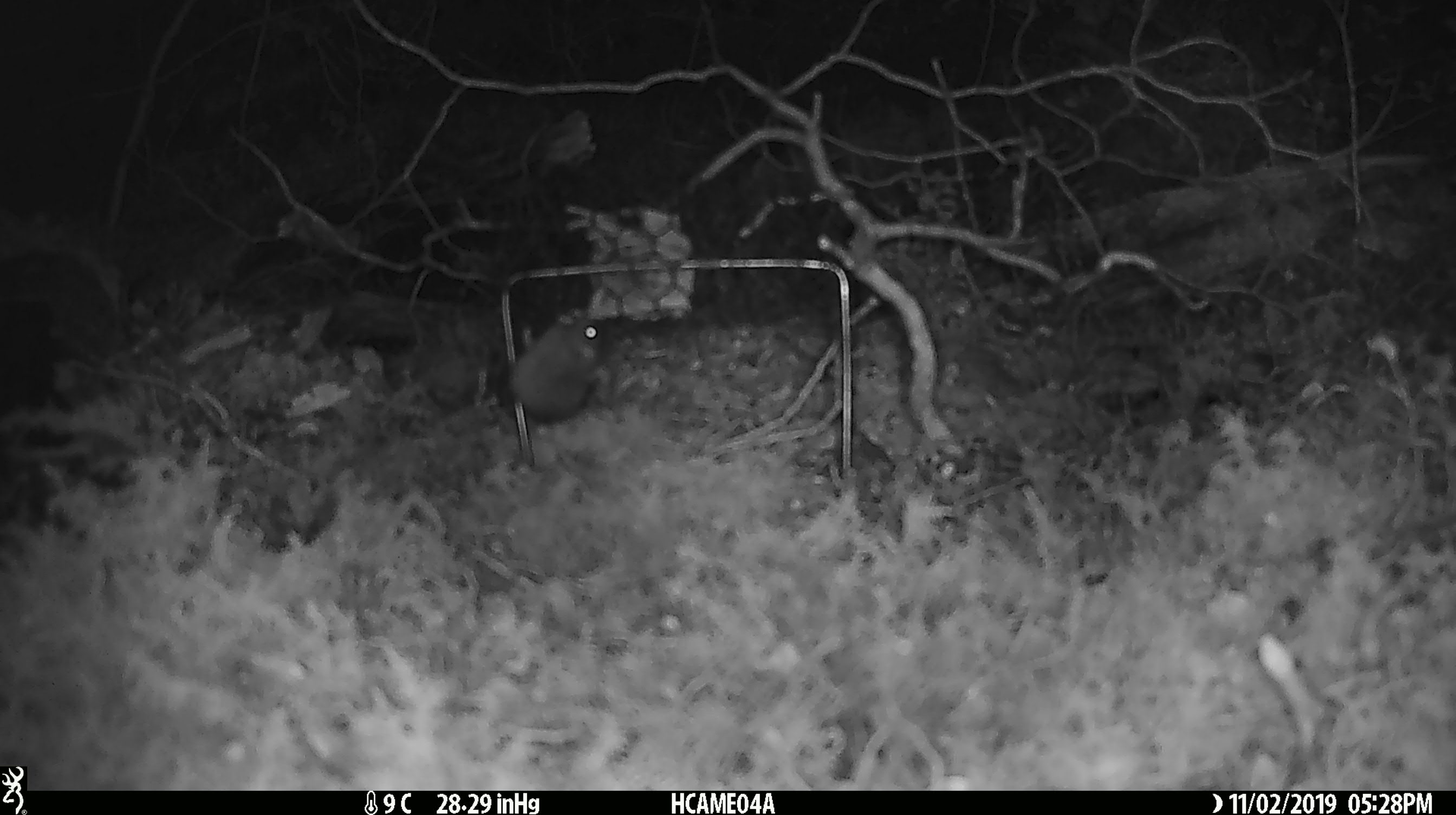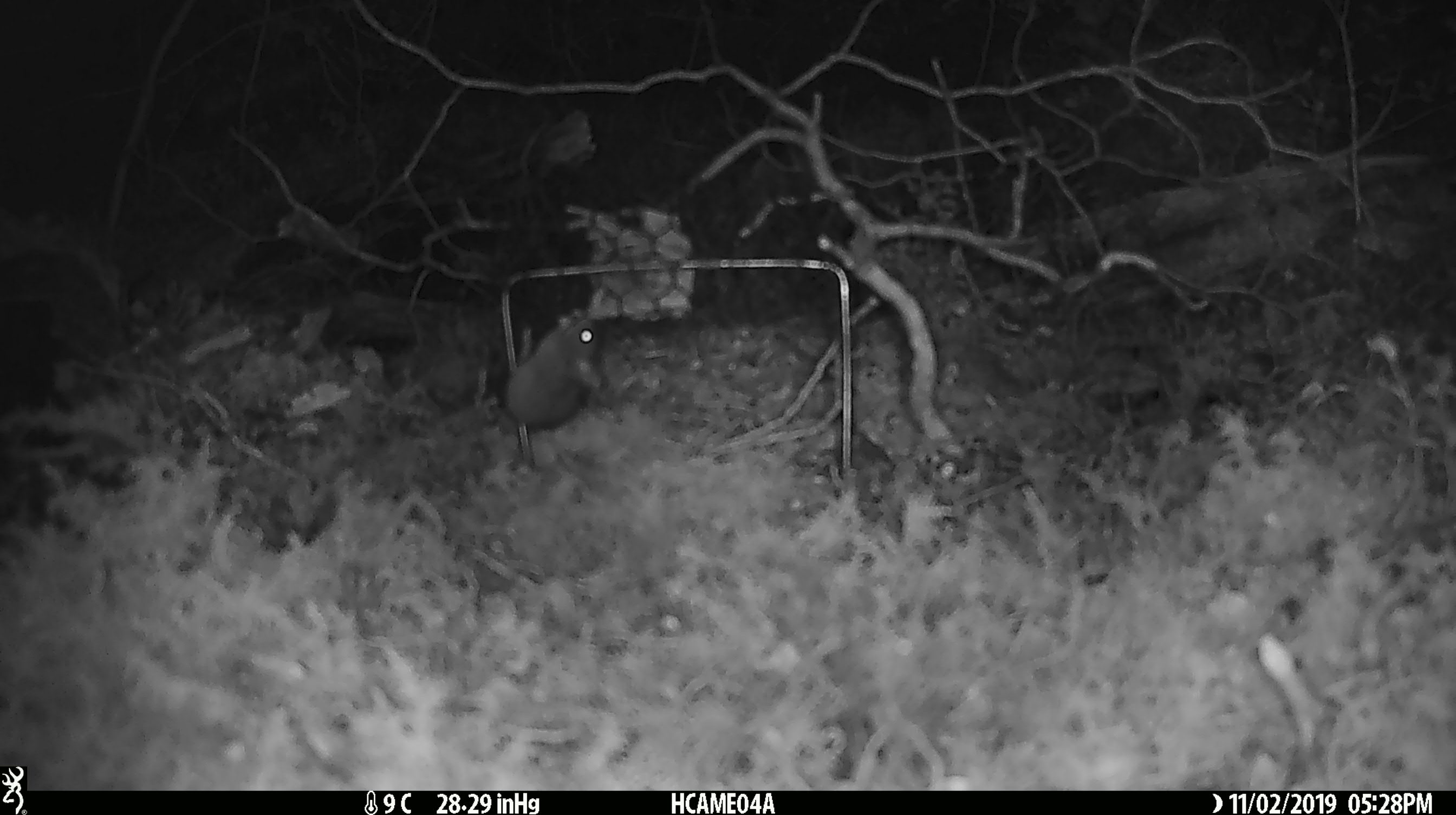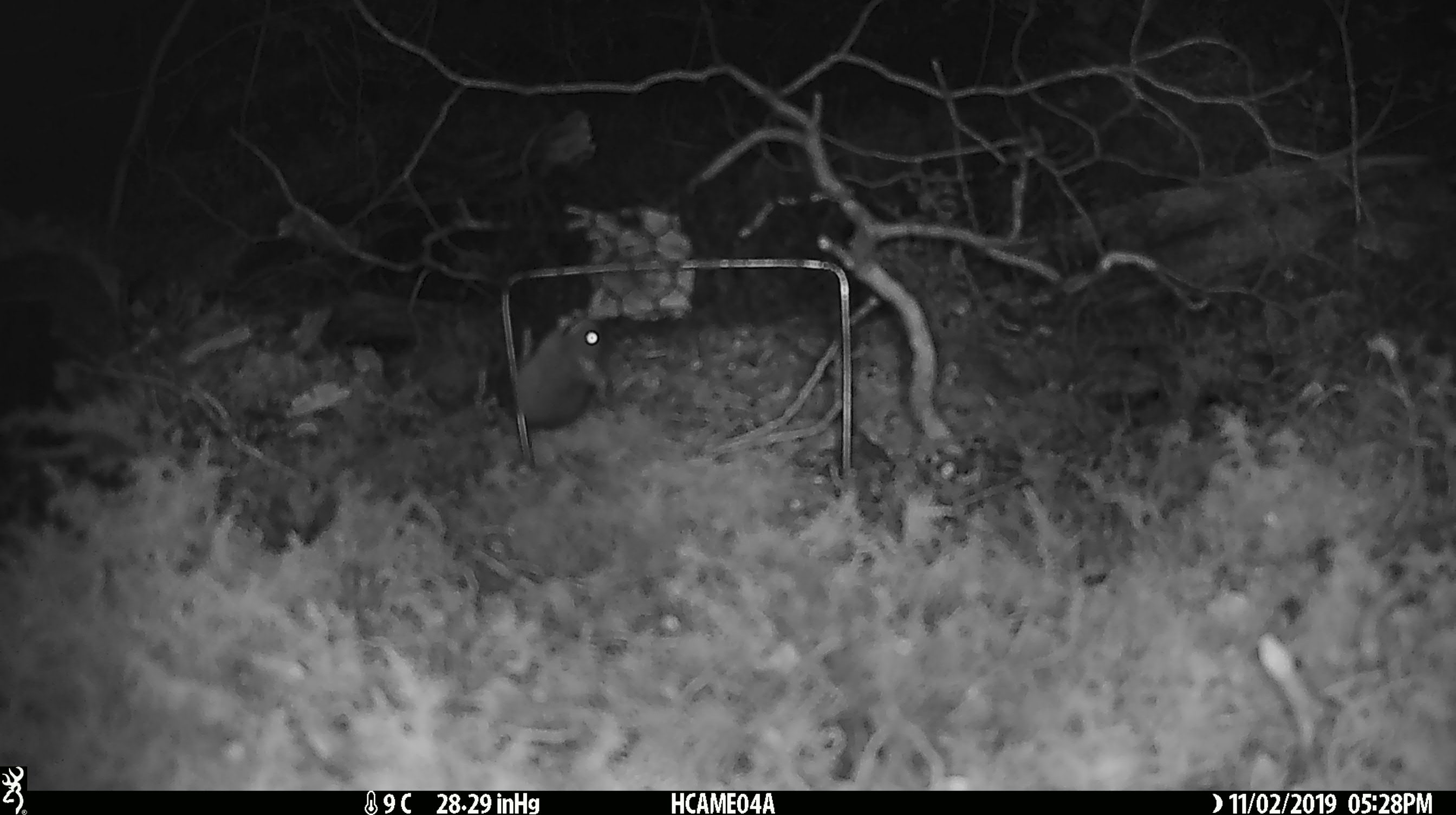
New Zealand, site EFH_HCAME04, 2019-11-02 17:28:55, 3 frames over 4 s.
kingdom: Animalia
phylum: Chordata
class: Mammalia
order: Rodentia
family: Muridae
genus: Mus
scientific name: Mus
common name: mouse